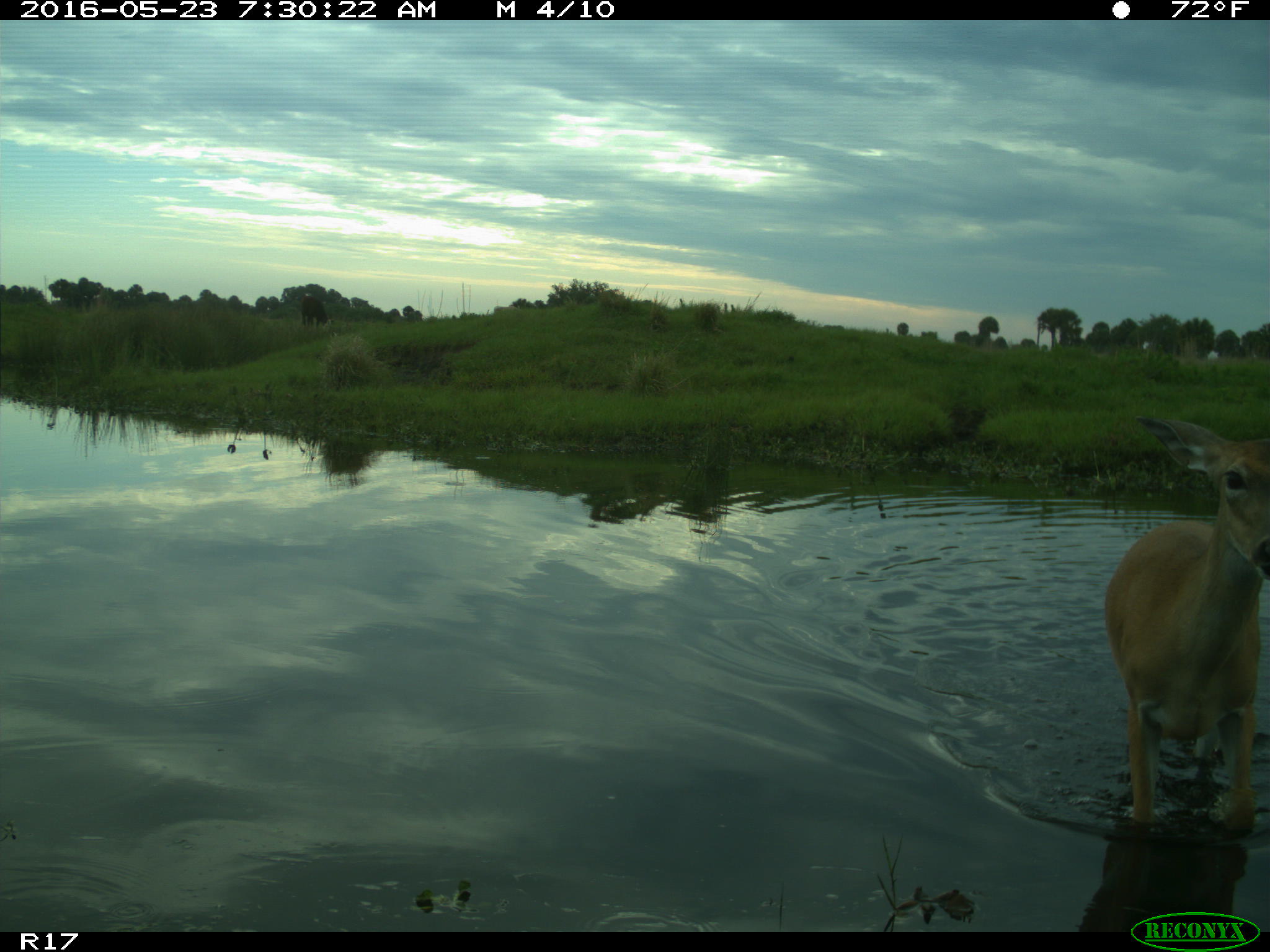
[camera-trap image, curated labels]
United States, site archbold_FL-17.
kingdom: Animalia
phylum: Chordata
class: Mammalia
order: Artiodactyla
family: Bovidae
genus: Bos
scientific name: Bos taurus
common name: domestic cow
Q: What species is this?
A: Bos taurus (domestic cow).